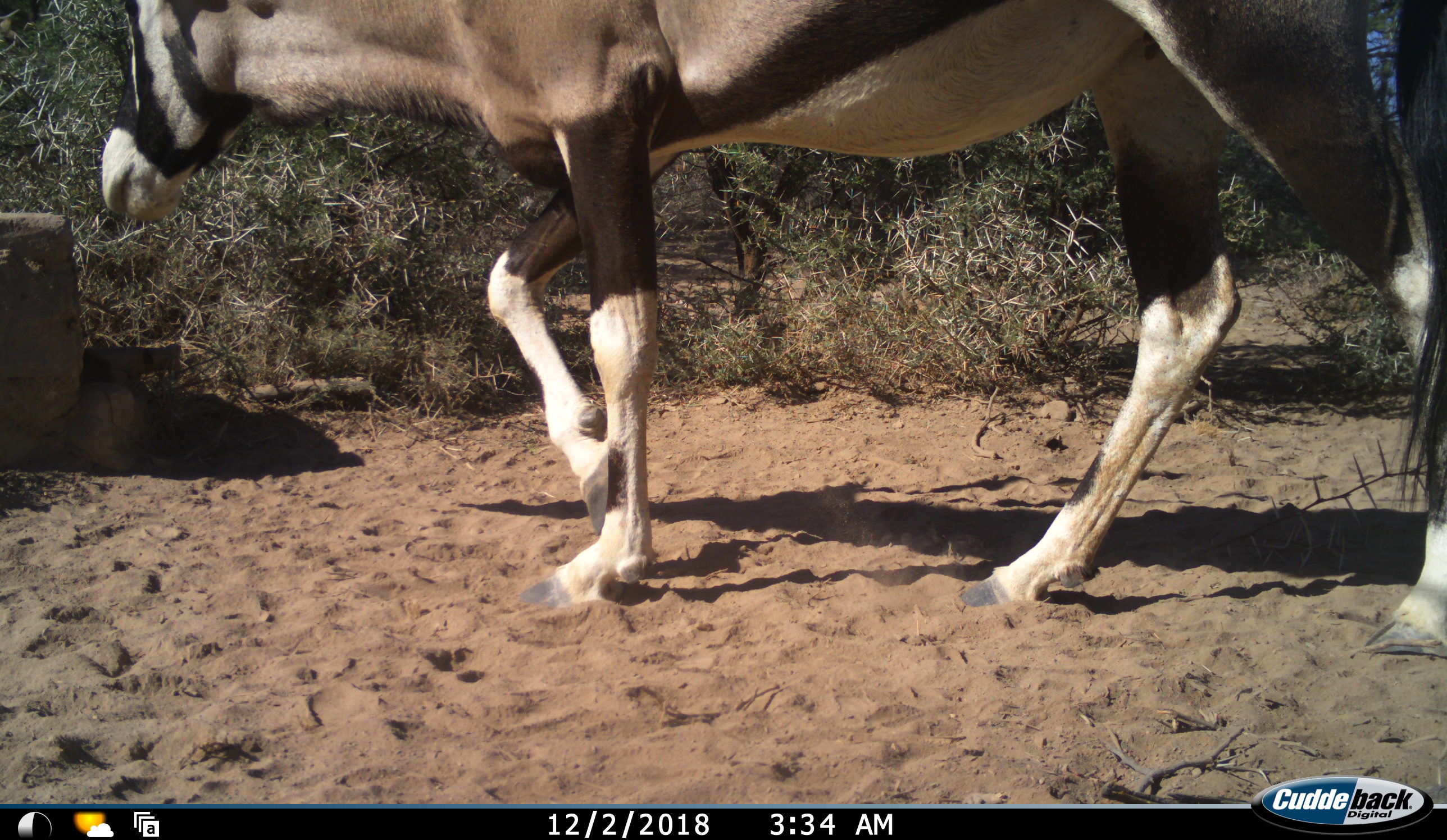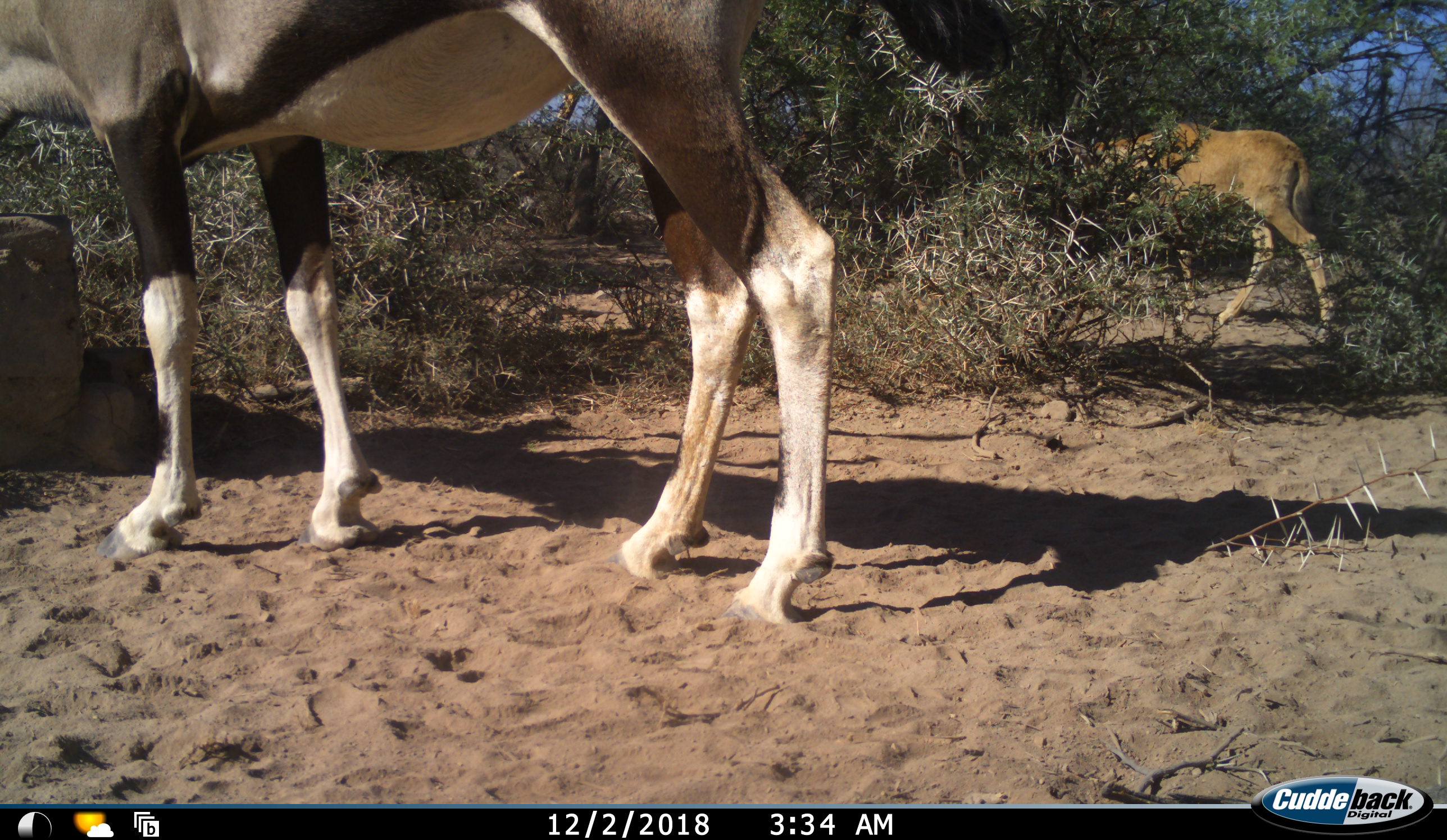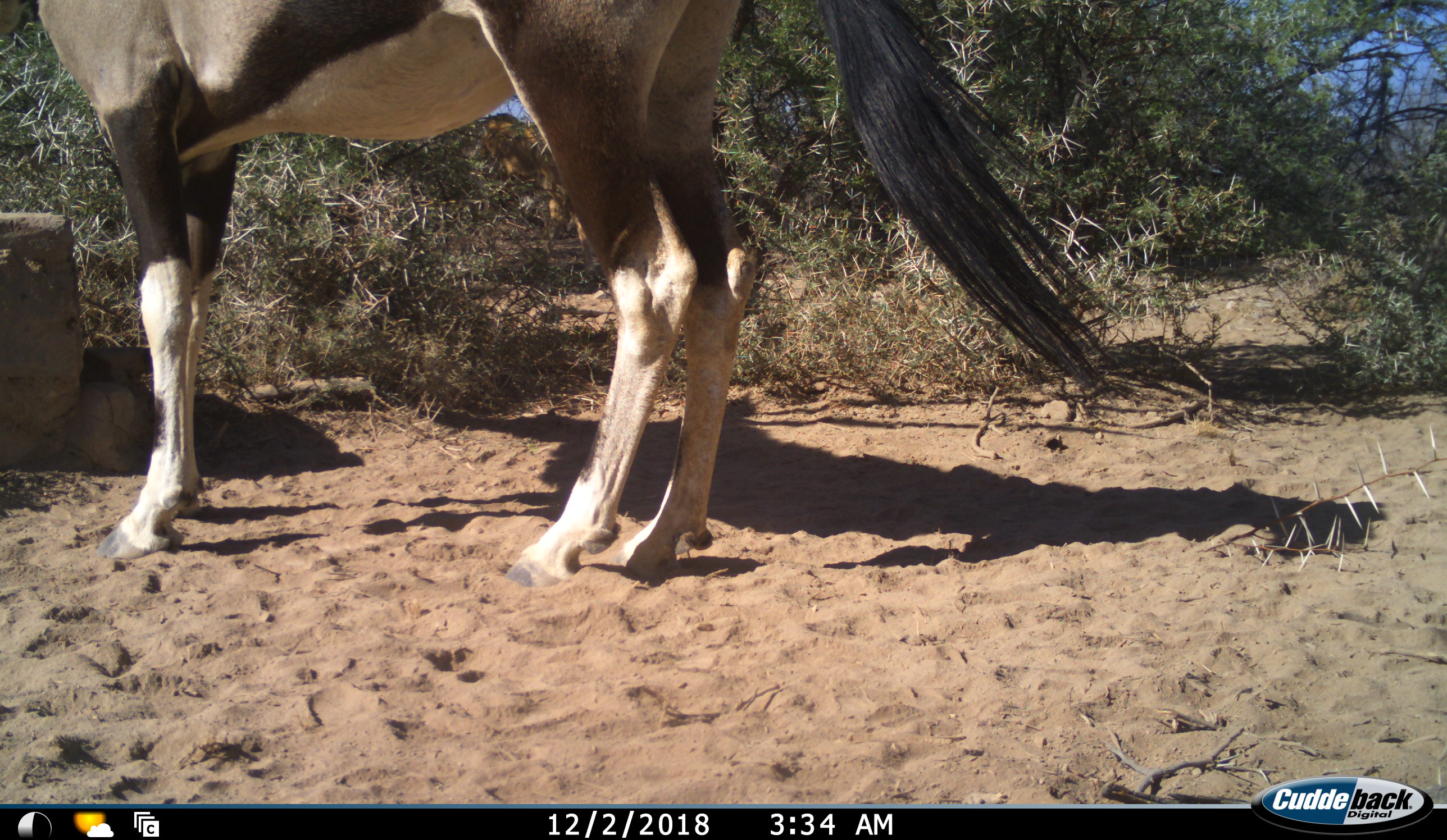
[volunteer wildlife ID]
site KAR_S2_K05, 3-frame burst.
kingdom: Animalia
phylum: Chordata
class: Mammalia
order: Artiodactyla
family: Bovidae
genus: Oryx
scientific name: Oryx gazella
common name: gemsbok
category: oryx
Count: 2.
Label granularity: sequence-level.